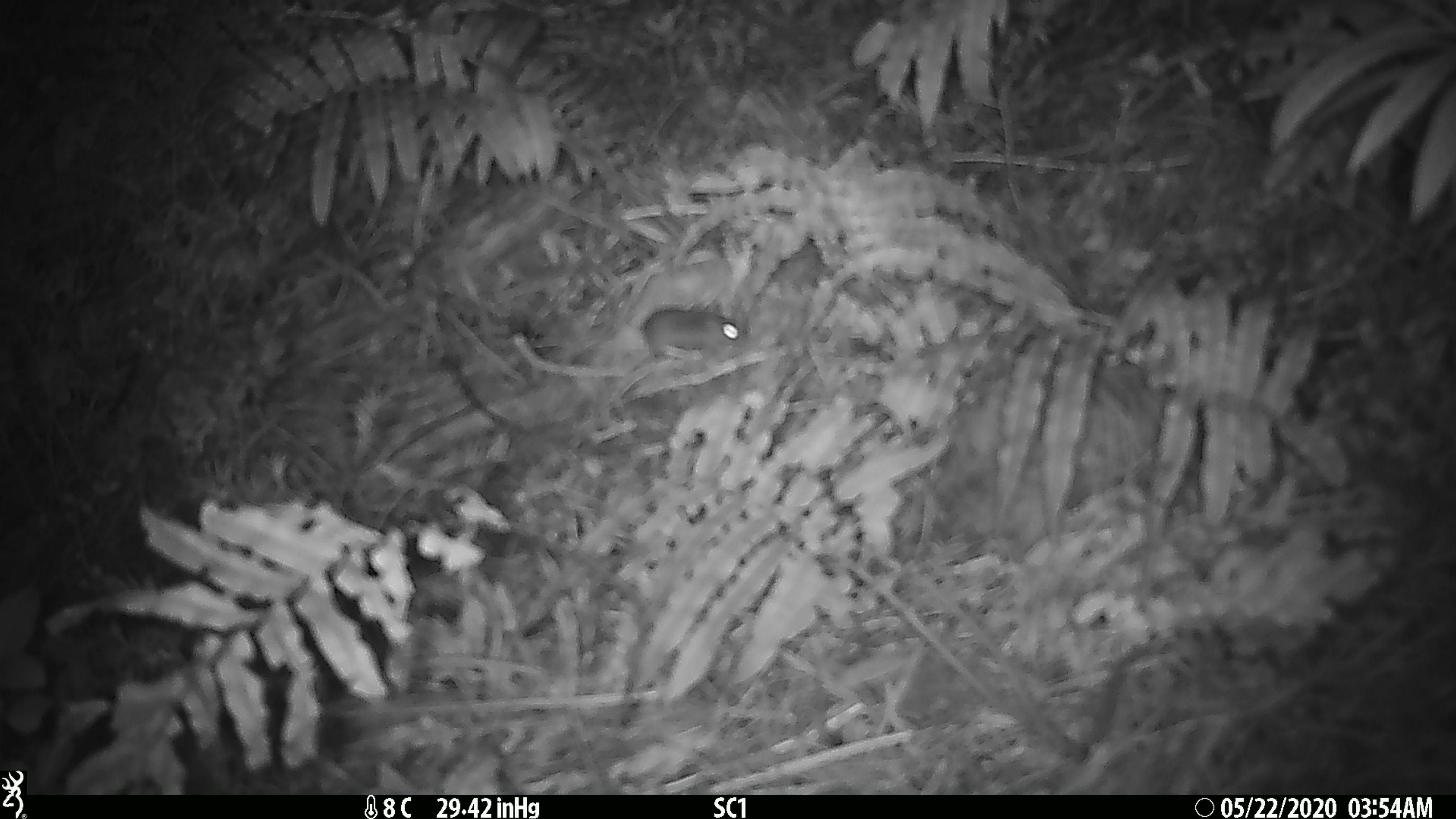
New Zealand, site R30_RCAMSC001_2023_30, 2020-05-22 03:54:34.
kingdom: Animalia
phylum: Chordata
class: Mammalia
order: Rodentia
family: Muridae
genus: Mus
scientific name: Mus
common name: mouse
Mouse (Mus).